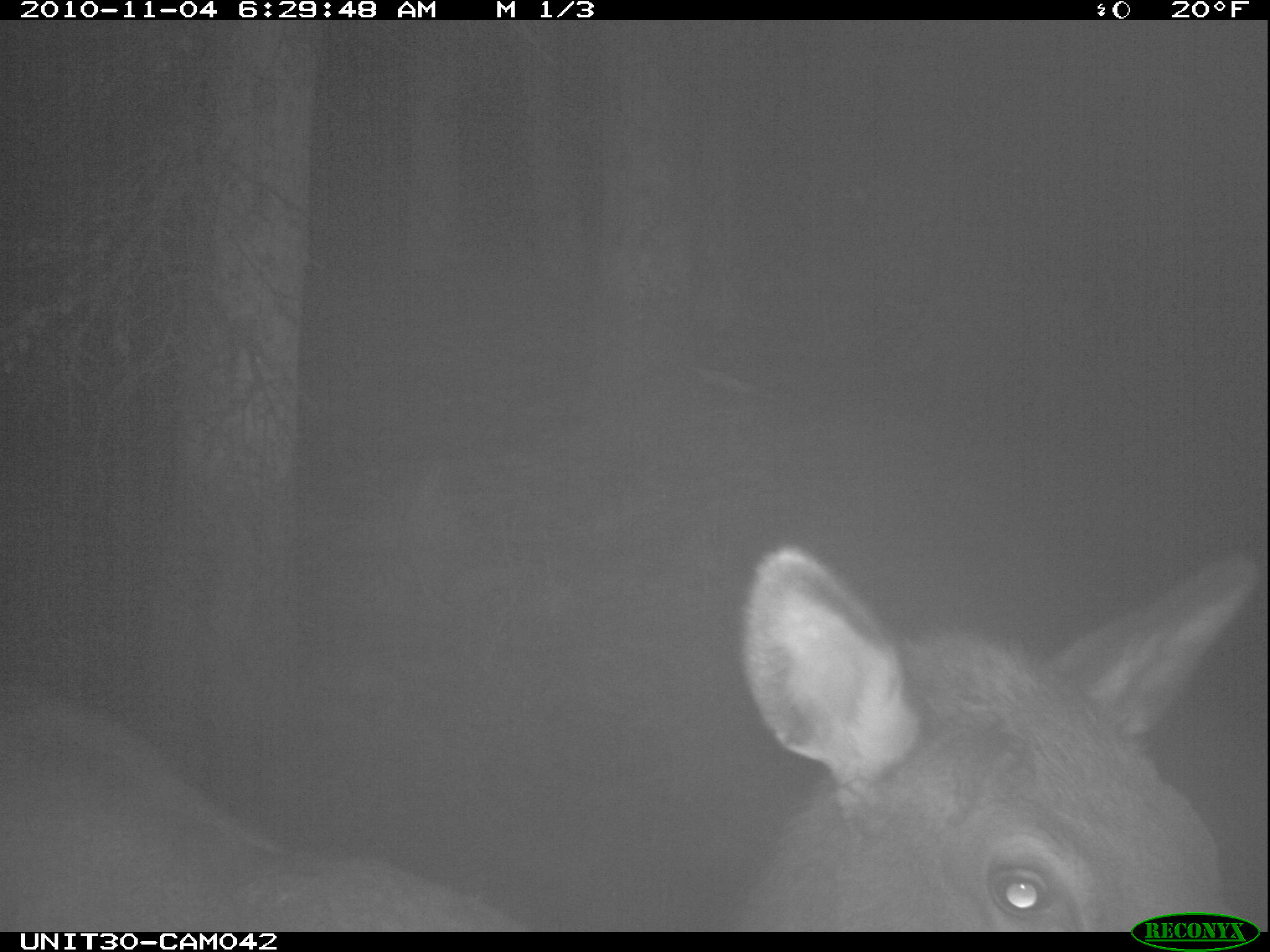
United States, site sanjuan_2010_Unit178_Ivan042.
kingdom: Animalia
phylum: Chordata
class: Mammalia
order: Artiodactyla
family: Cervidae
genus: Cervus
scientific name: Cervus elaphus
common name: red deer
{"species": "Cervus elaphus (red deer)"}